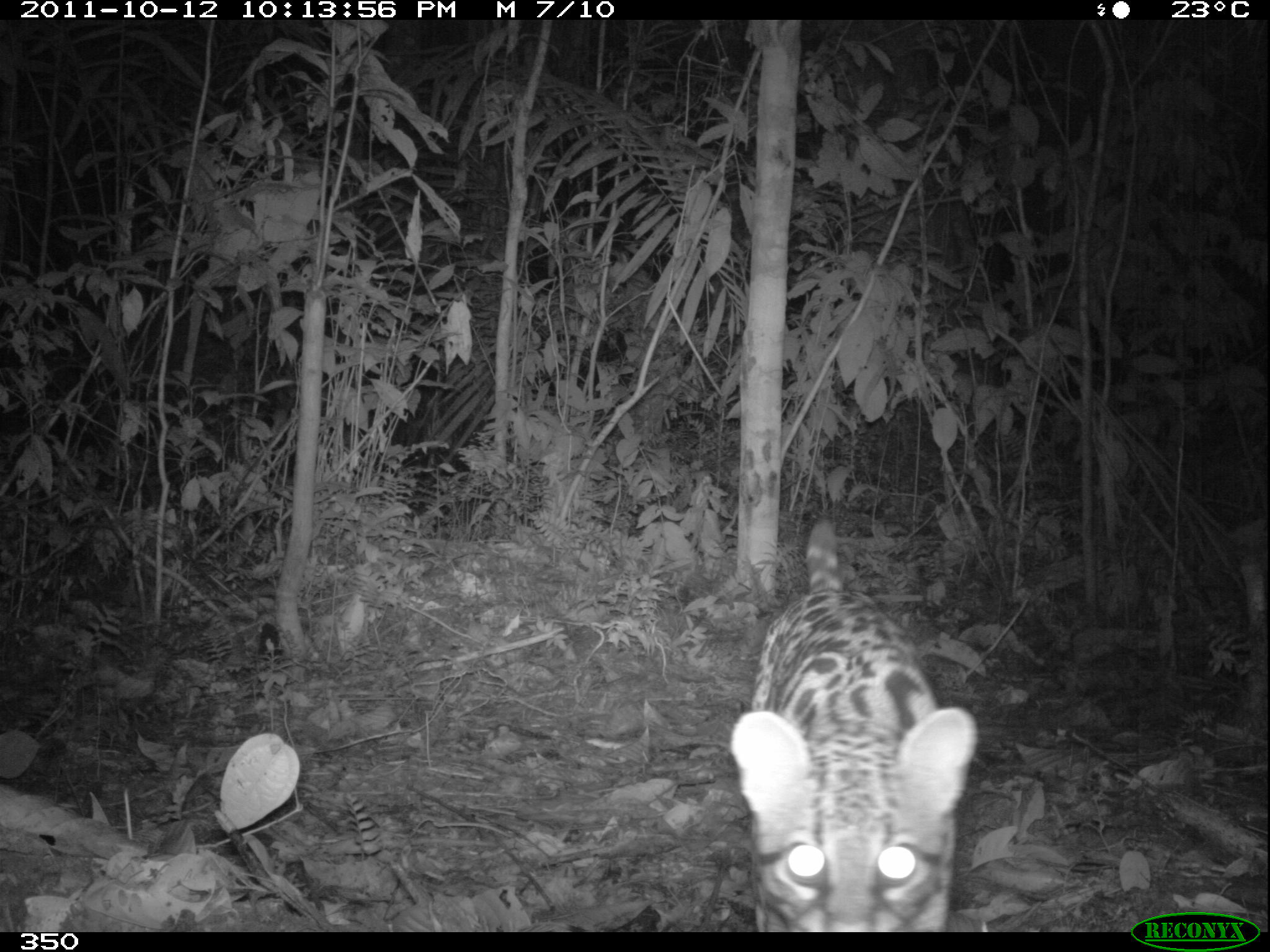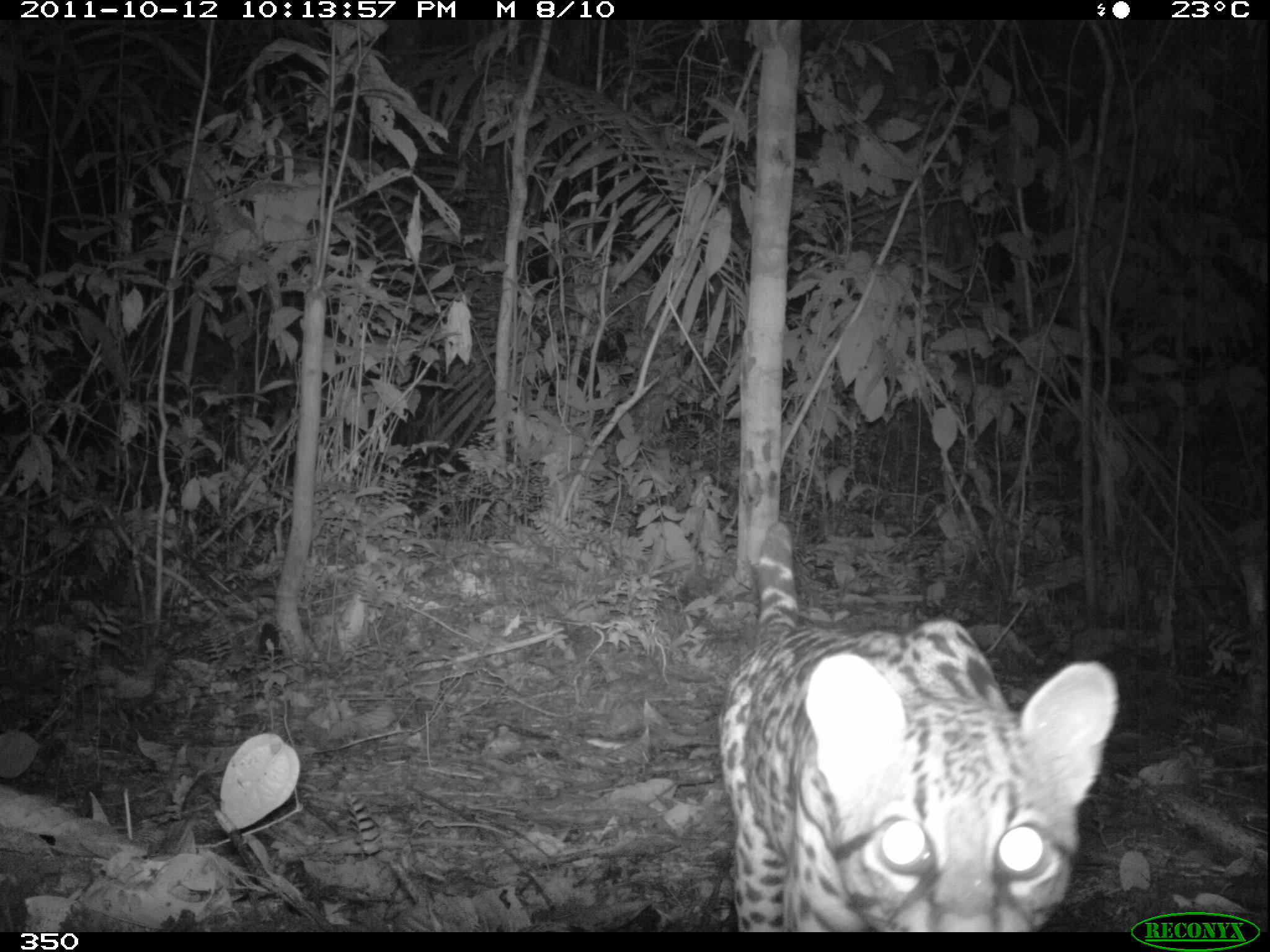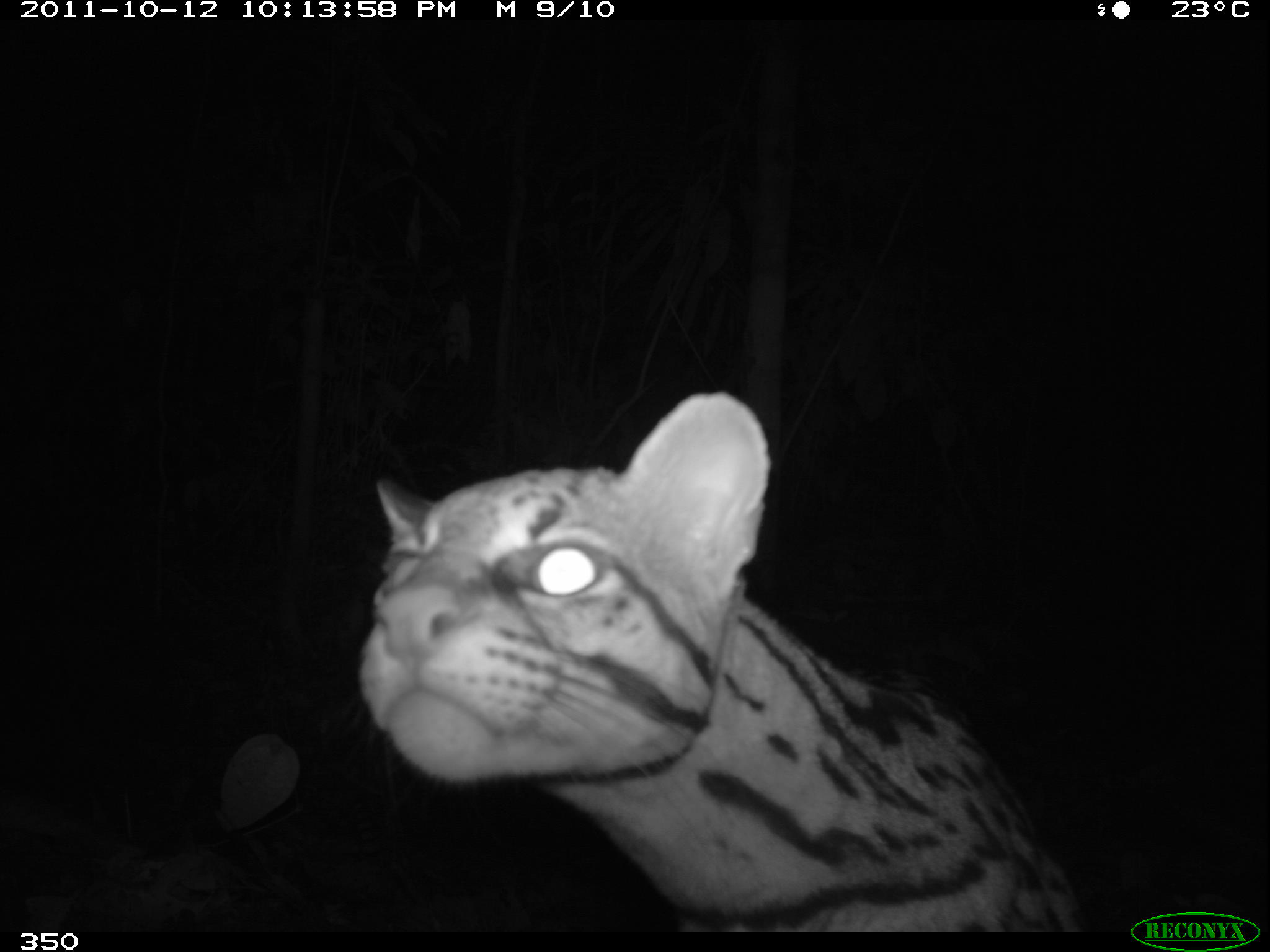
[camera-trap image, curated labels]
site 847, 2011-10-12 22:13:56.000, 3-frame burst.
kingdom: Animalia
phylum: Chordata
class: Mammalia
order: Carnivora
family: Felidae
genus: Leopardus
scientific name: Leopardus pardalis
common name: ocelot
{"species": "Leopardus pardalis (ocelot)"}